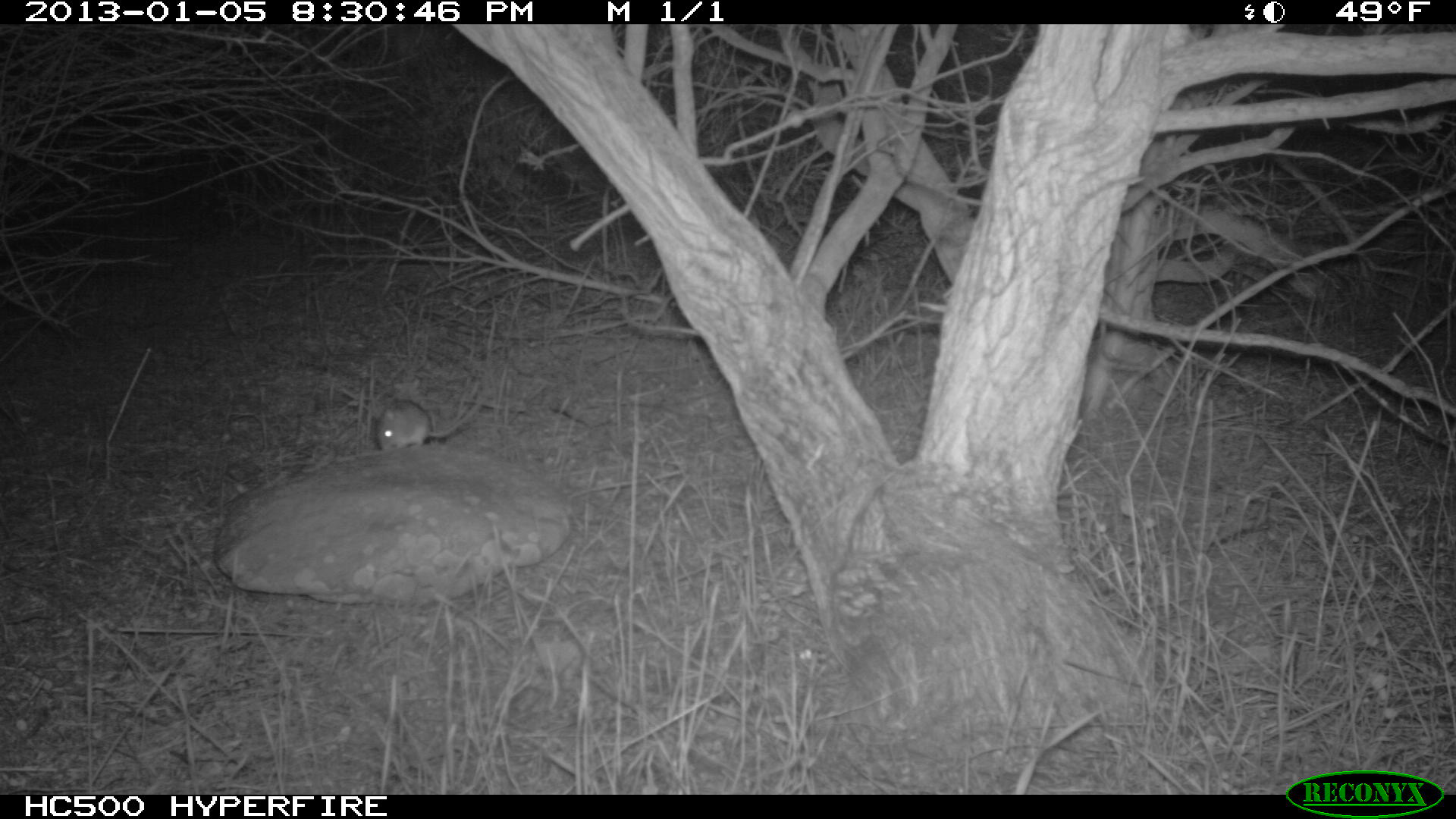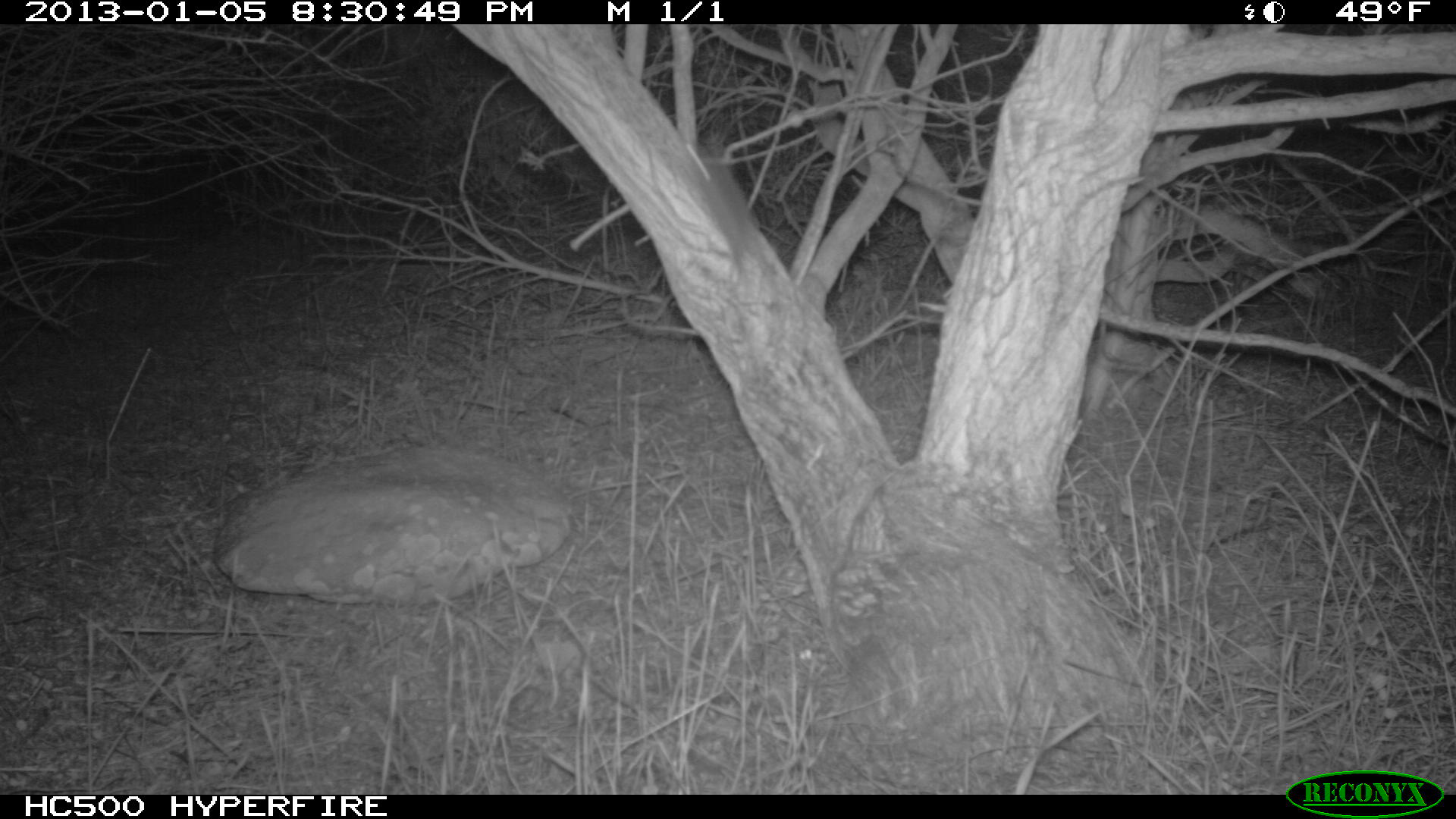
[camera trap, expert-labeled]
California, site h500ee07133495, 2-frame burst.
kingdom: Animalia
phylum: Chordata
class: Mammalia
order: Rodentia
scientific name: Rodentia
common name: rodent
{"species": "rodent (Rodentia)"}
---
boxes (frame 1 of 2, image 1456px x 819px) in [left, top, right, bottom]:
rodent: [378, 389, 485, 450]